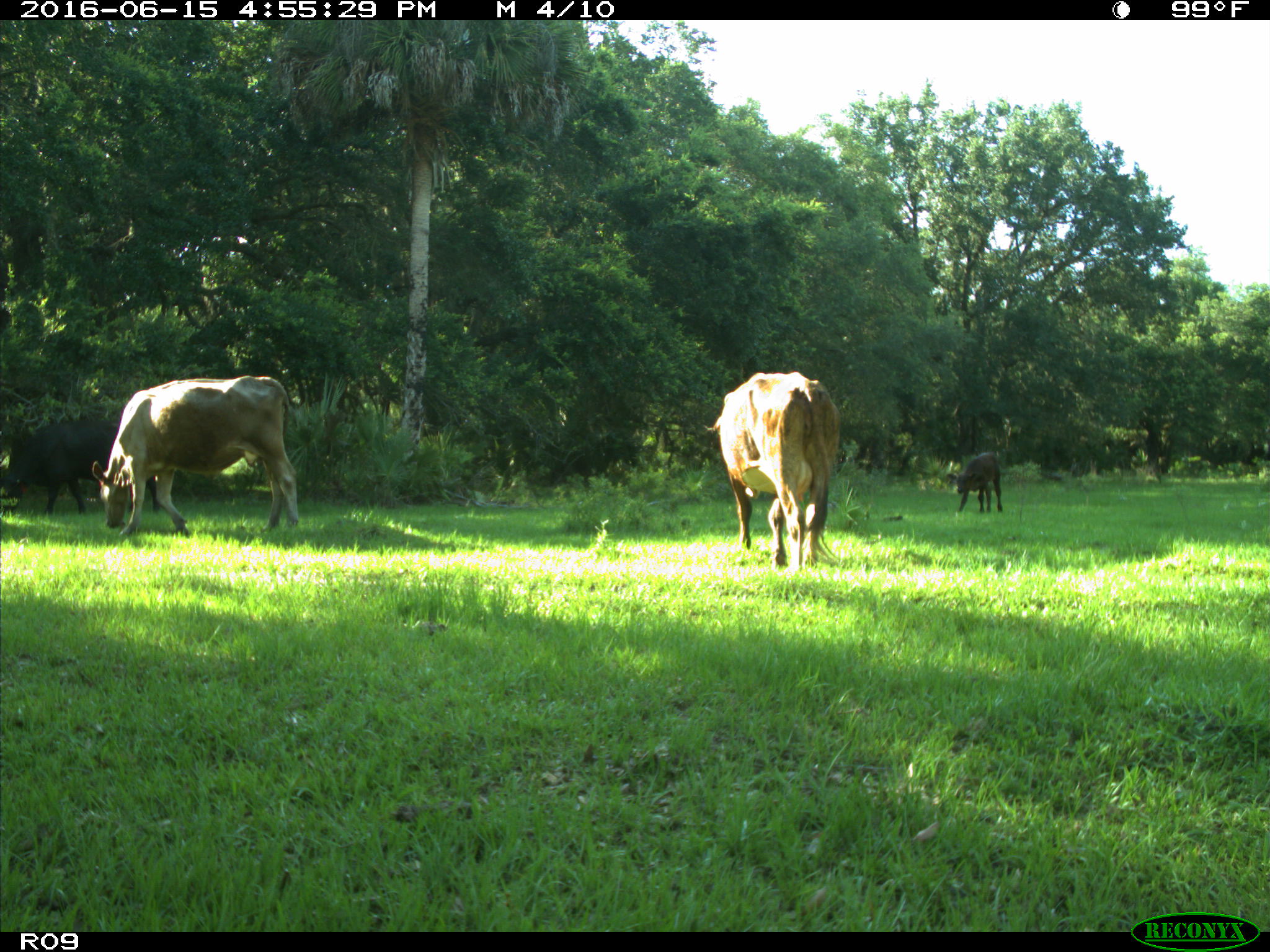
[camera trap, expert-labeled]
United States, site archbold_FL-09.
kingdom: Animalia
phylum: Chordata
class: Mammalia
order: Artiodactyla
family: Bovidae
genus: Bos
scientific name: Bos taurus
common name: domestic cow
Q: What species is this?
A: Bos taurus (domestic cow).